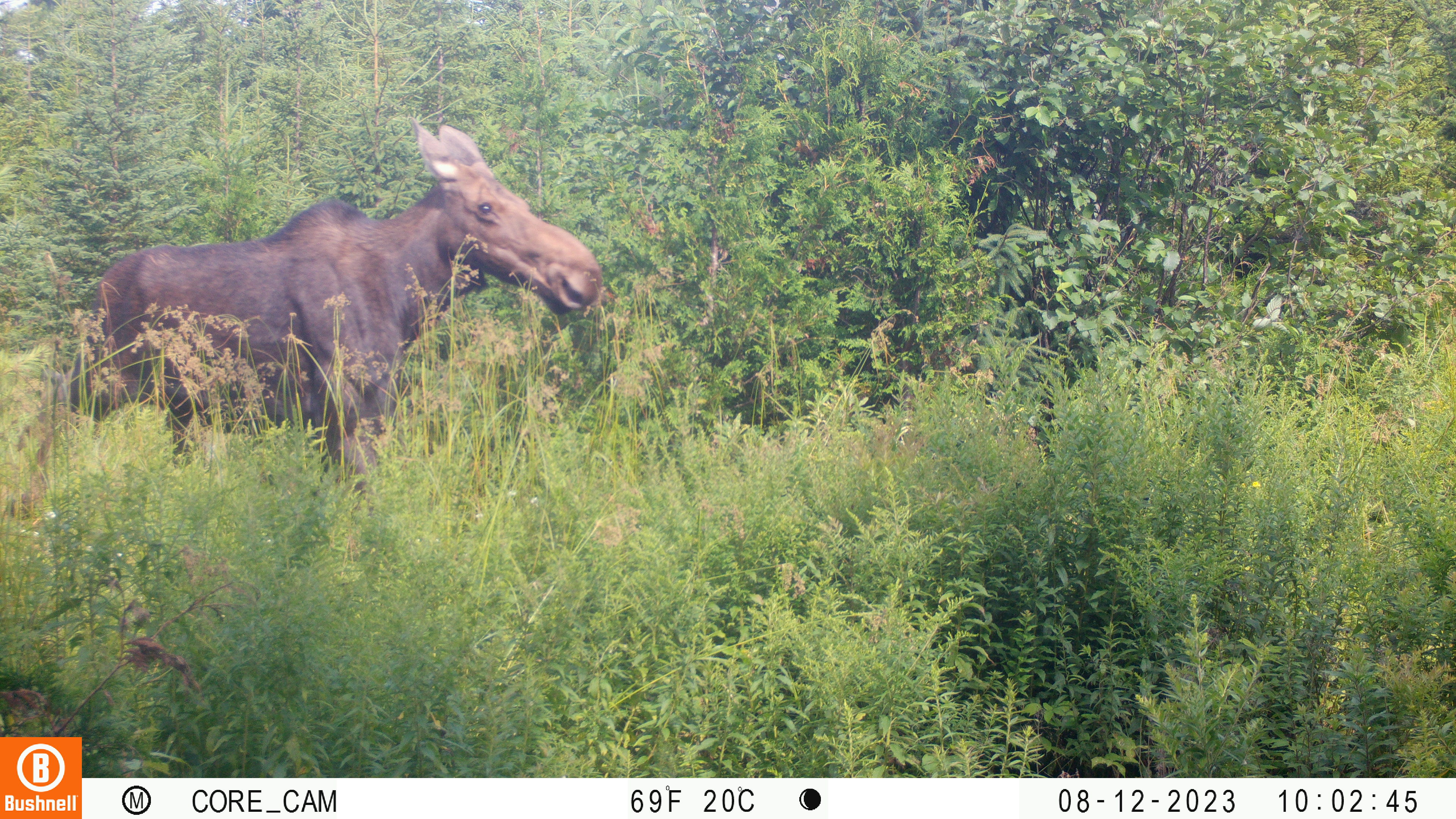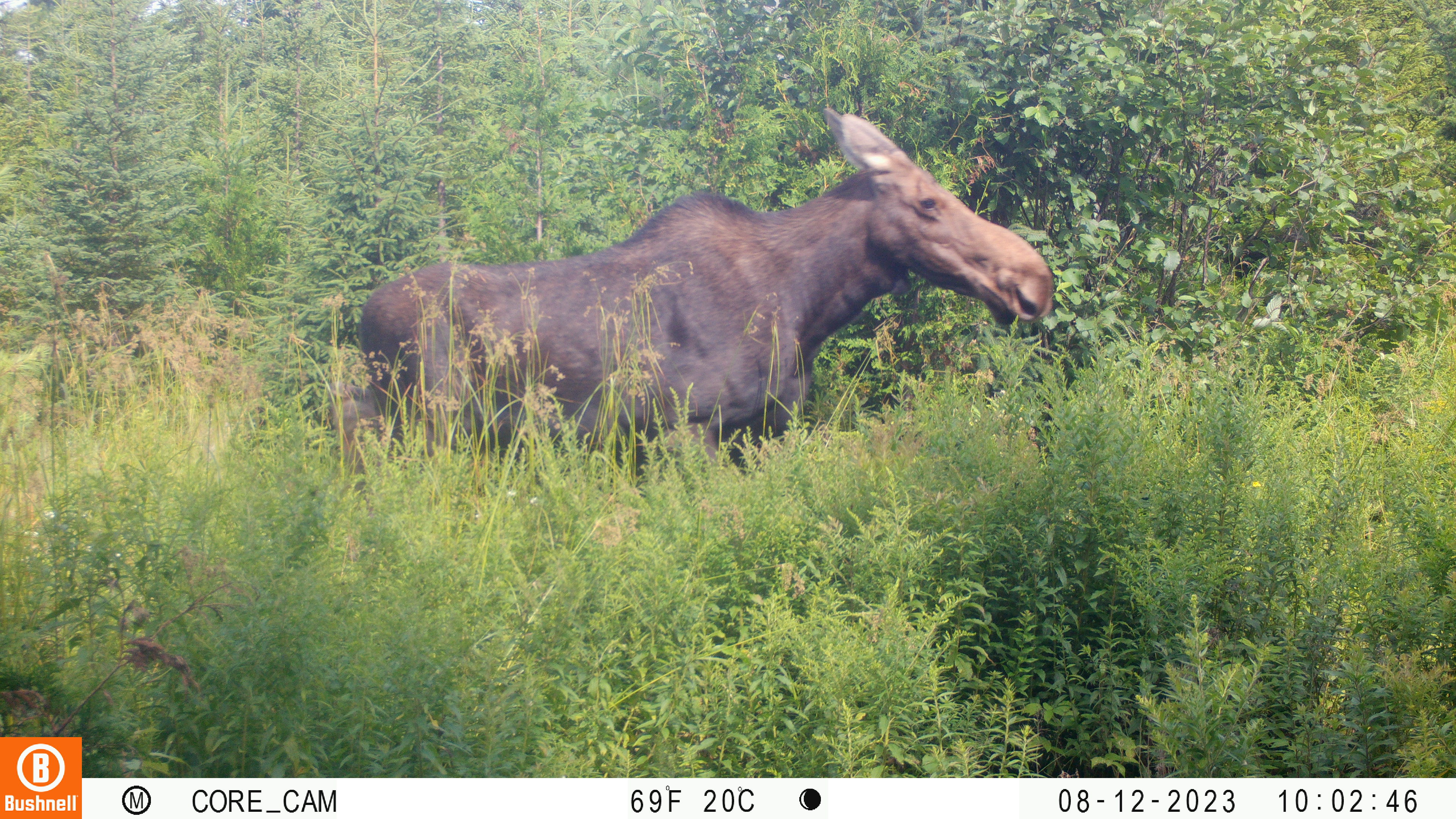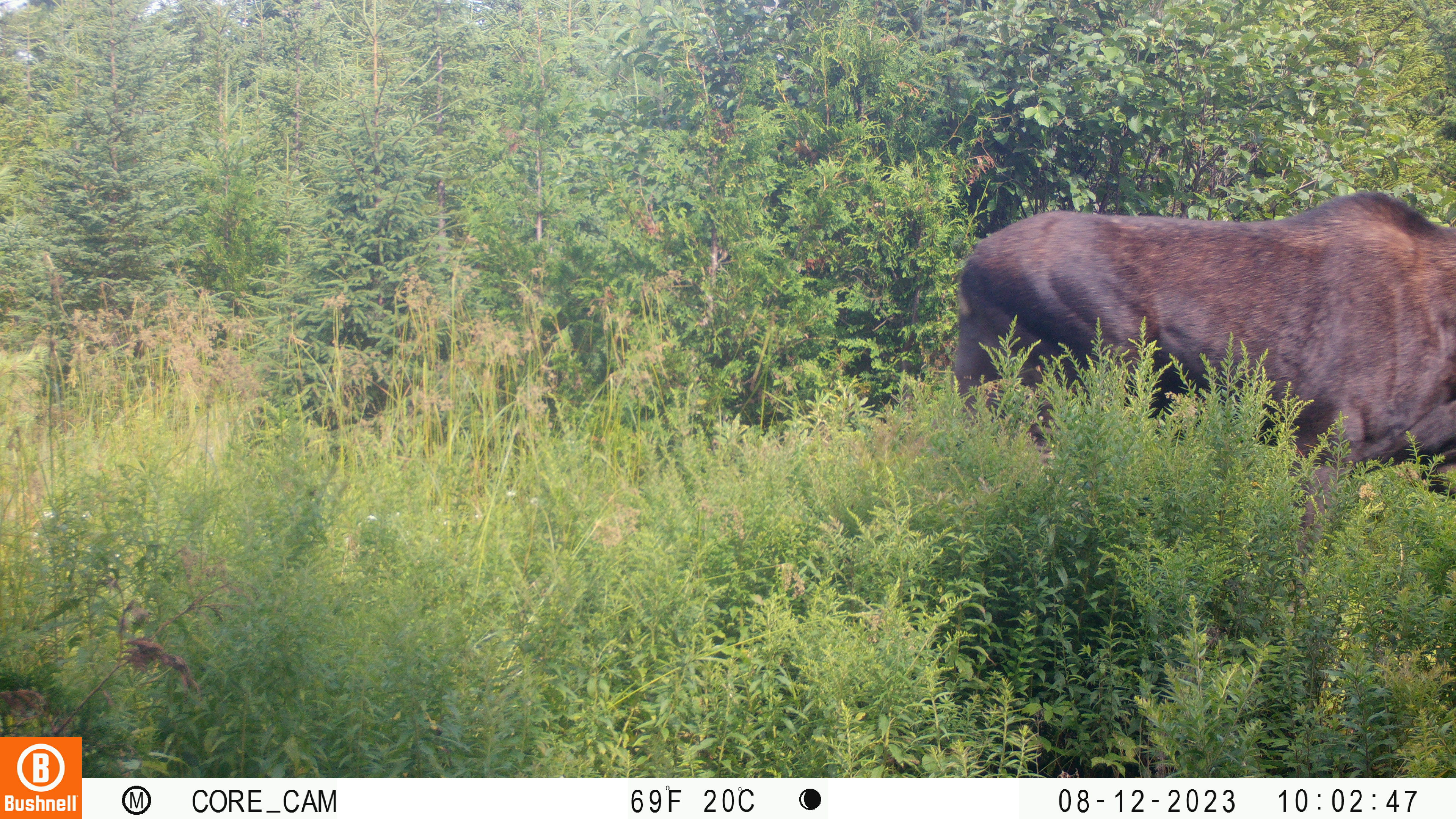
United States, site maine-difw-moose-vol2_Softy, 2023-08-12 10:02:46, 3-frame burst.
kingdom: Animalia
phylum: Chordata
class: Mammalia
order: Artiodactyla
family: Cervidae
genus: Alces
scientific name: Alces alces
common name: moose